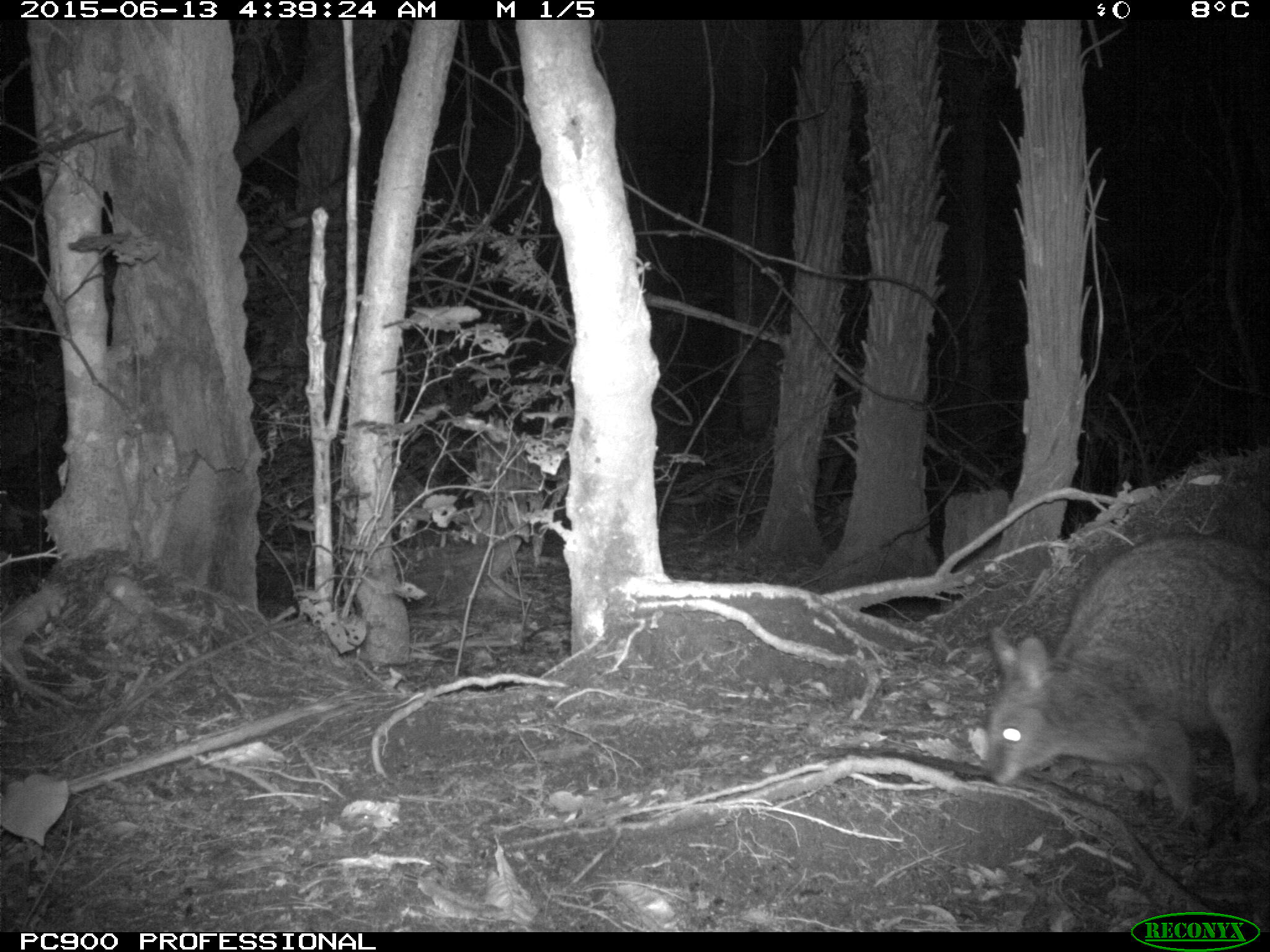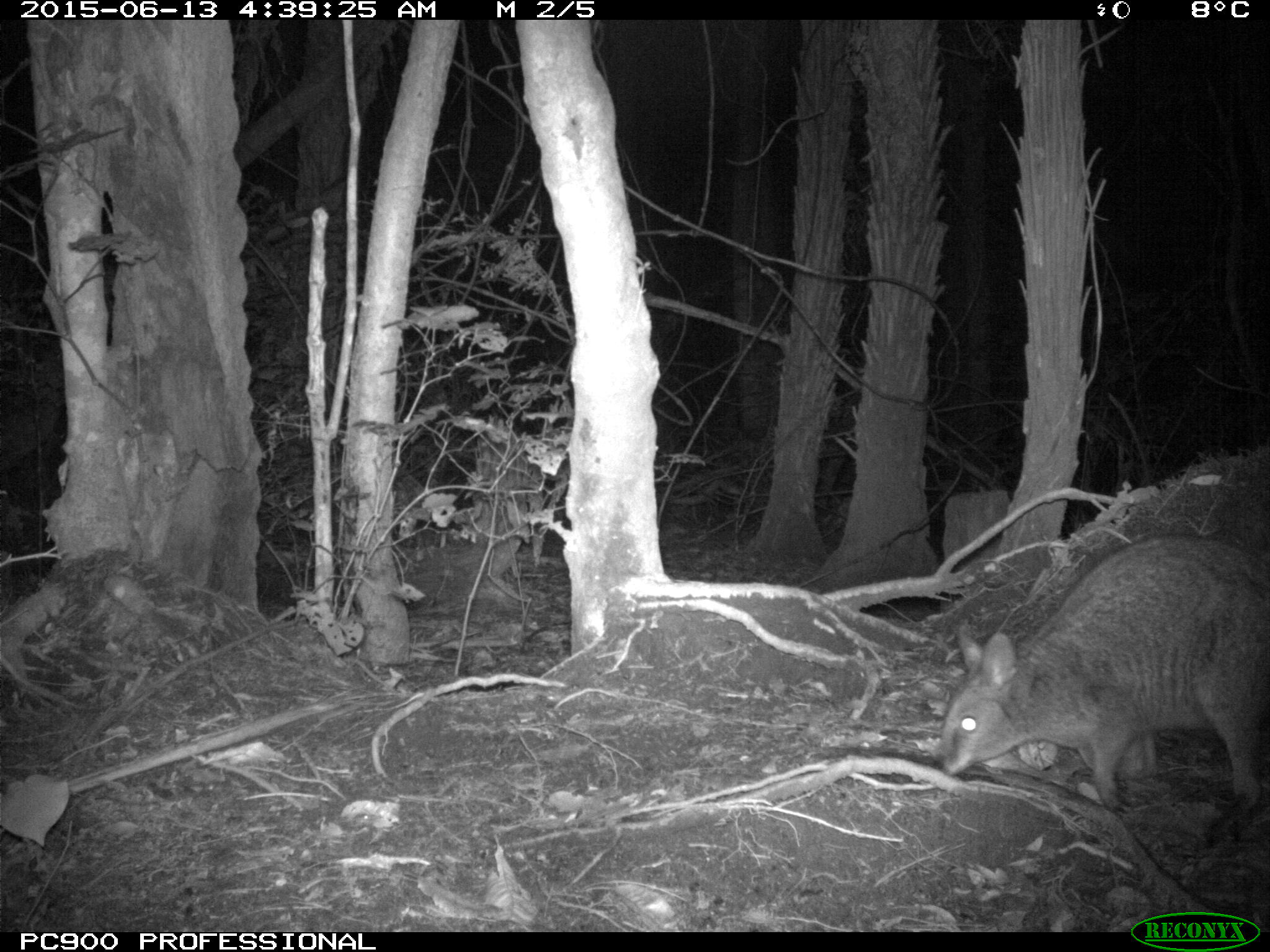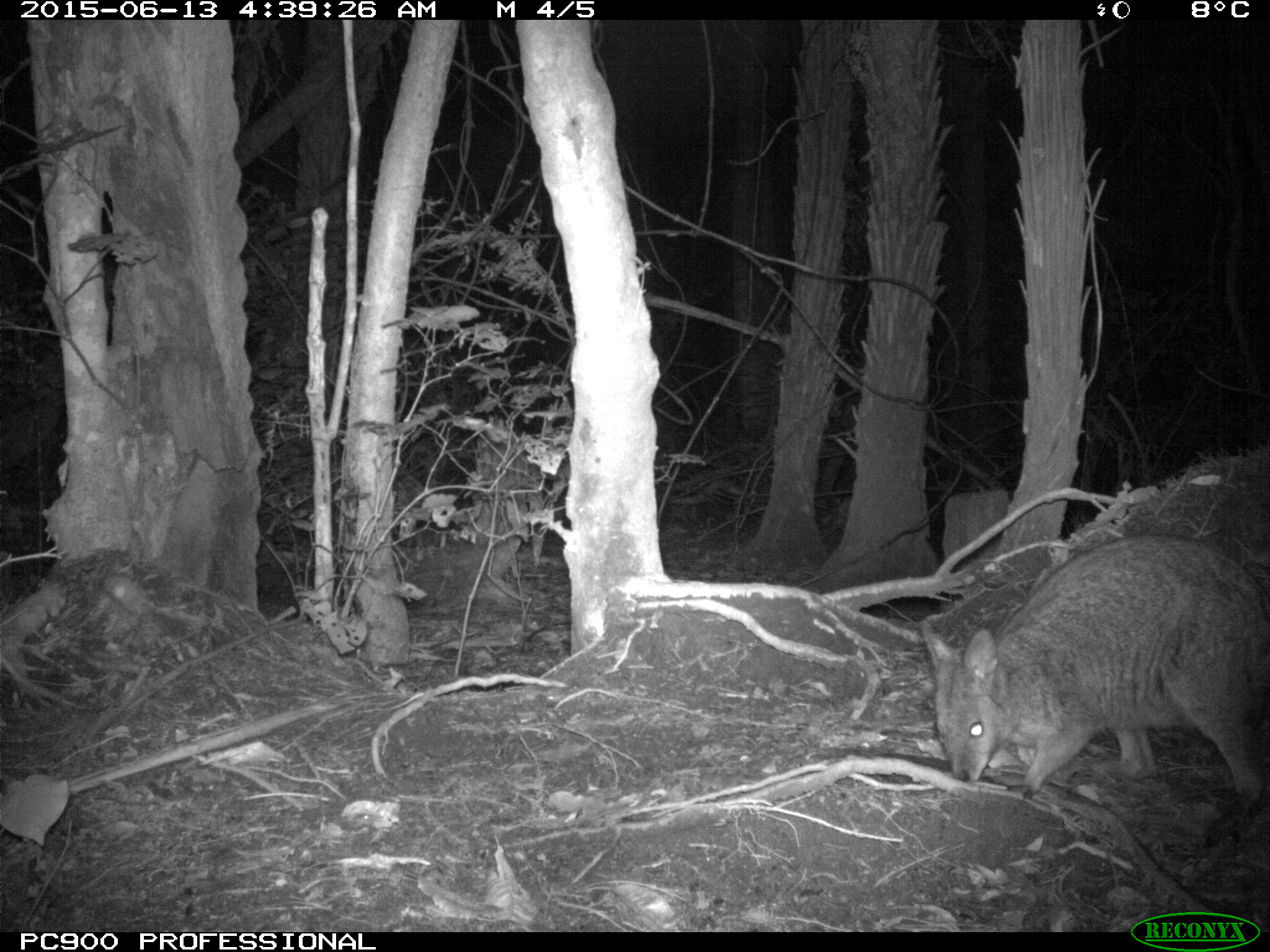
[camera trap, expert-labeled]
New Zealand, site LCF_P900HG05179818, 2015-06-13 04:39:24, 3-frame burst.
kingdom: Animalia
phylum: Chordata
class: Mammalia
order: Diprotodontia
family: Macropodidae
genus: Notamacropus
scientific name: Notamacropus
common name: wallaby